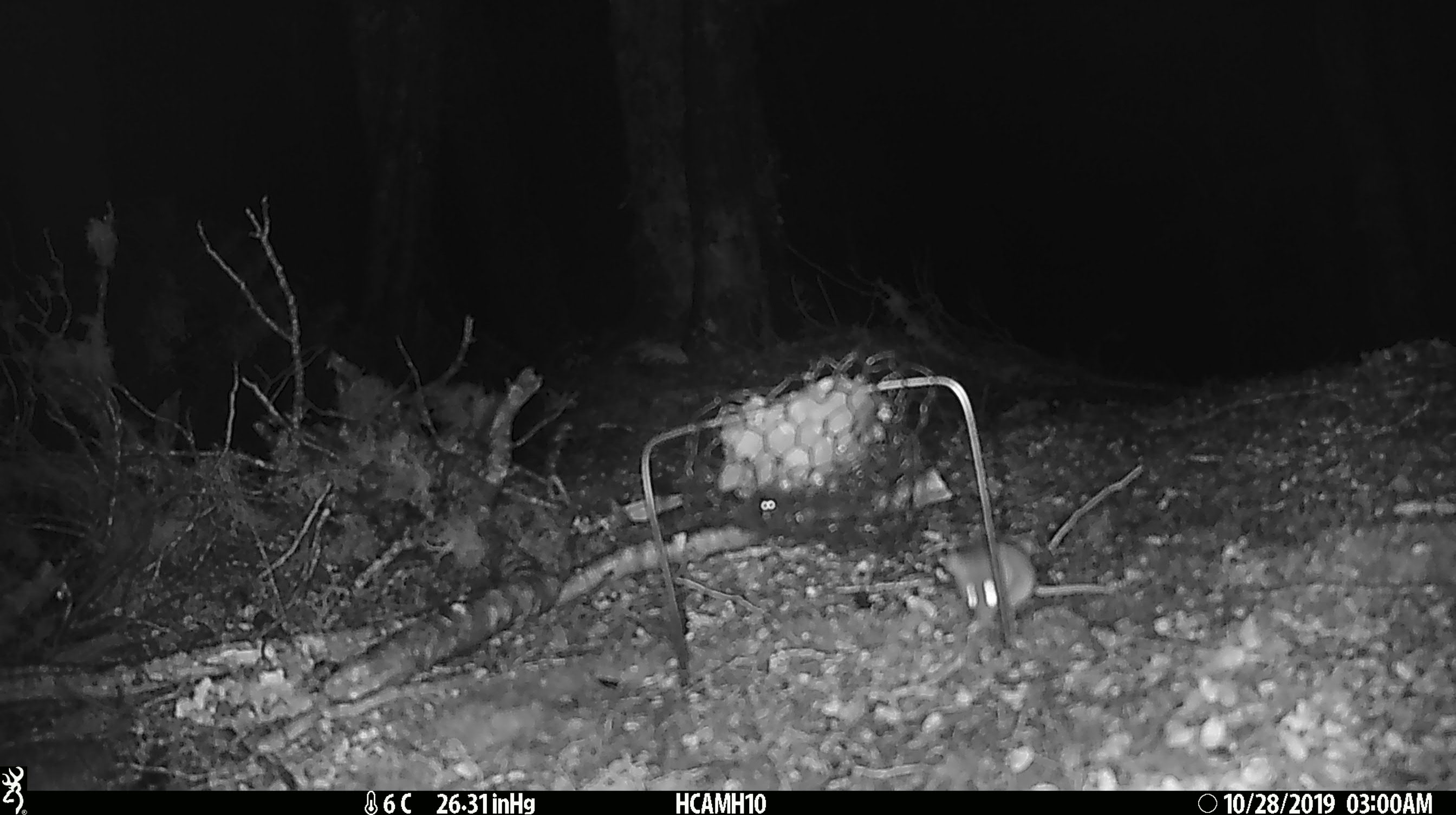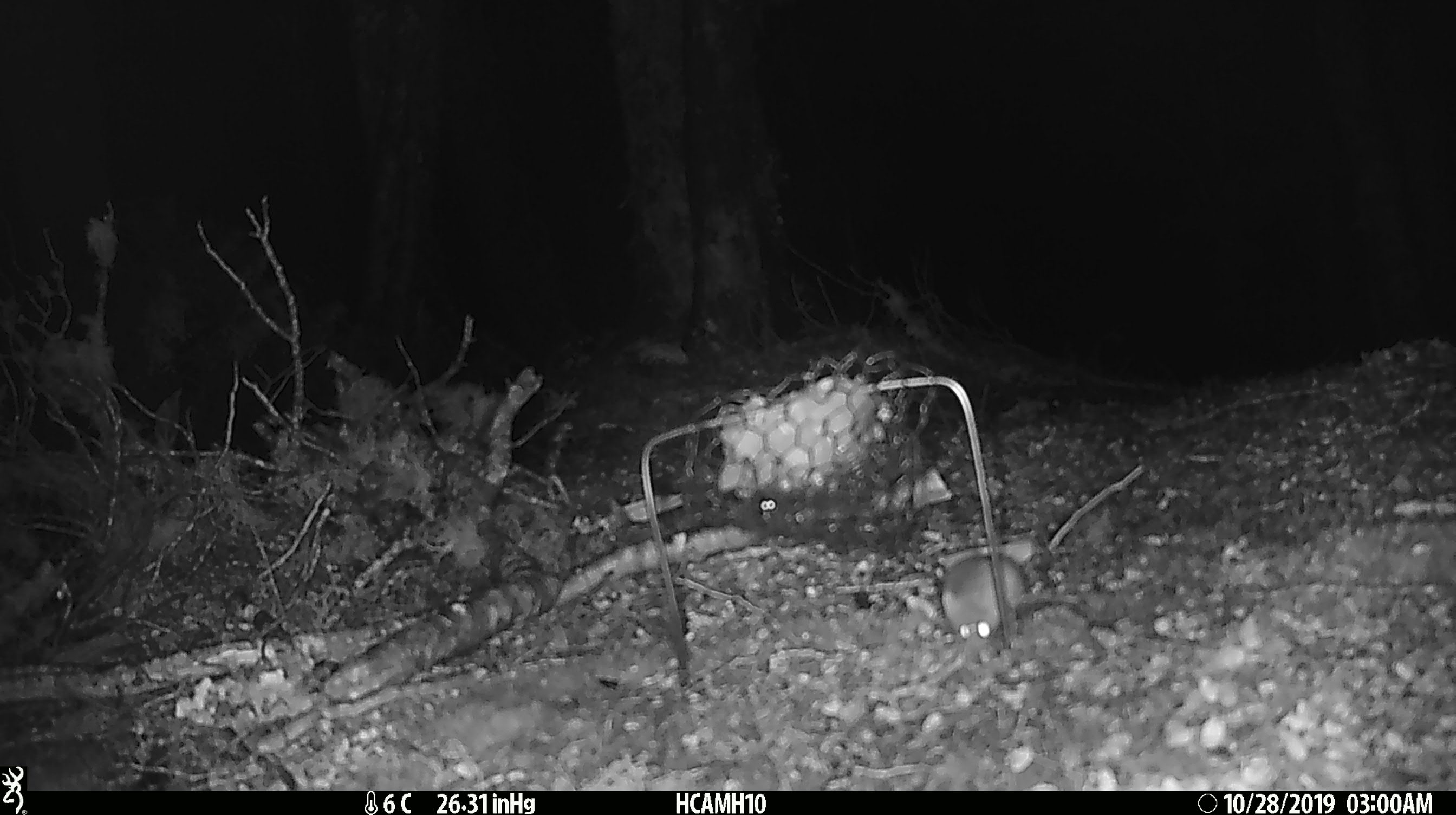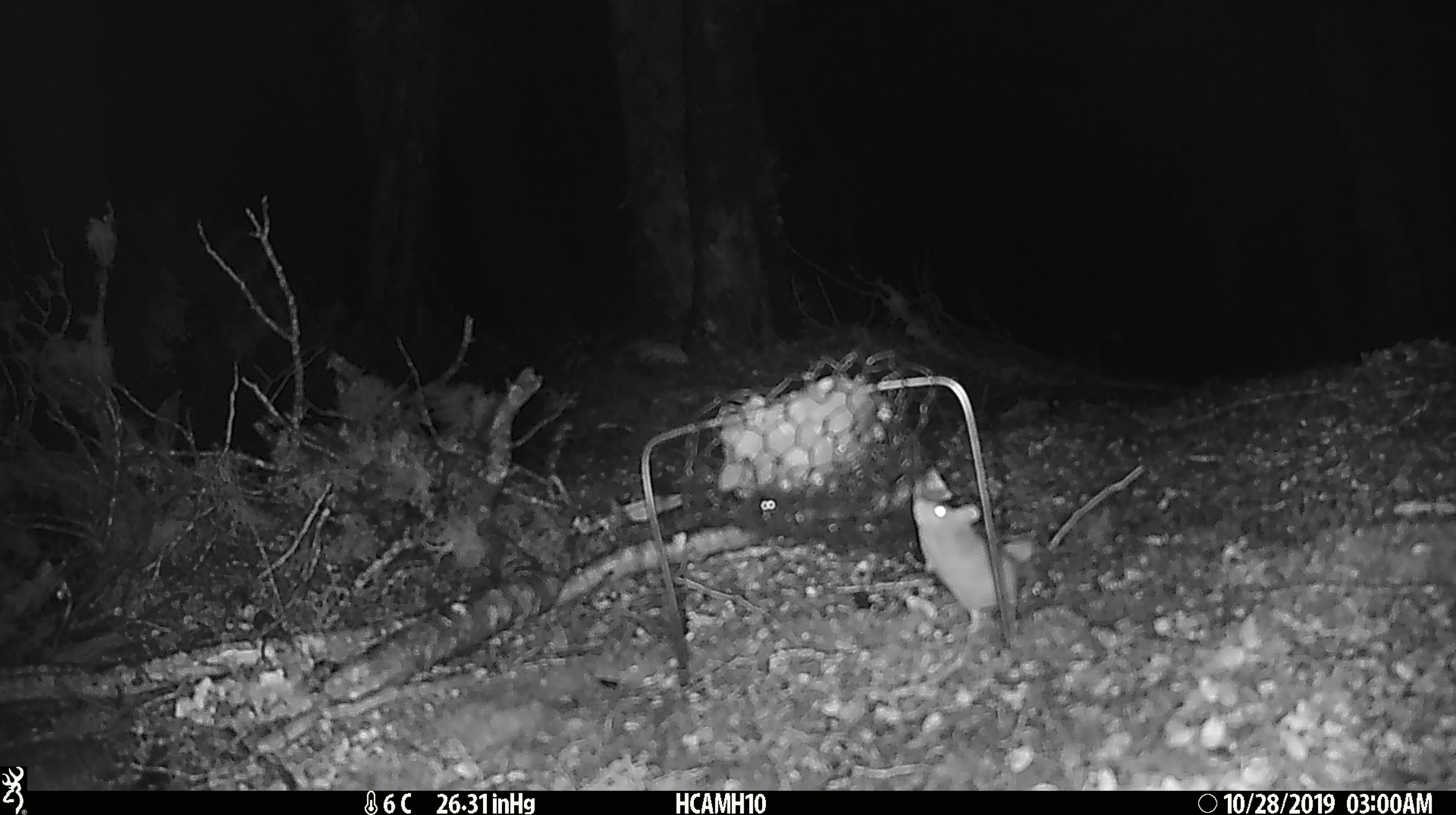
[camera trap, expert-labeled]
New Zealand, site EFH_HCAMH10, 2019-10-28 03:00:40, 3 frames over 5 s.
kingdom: Animalia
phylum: Chordata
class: Mammalia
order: Rodentia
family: Muridae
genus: Mus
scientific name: Mus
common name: mouse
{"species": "mouse (Mus)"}